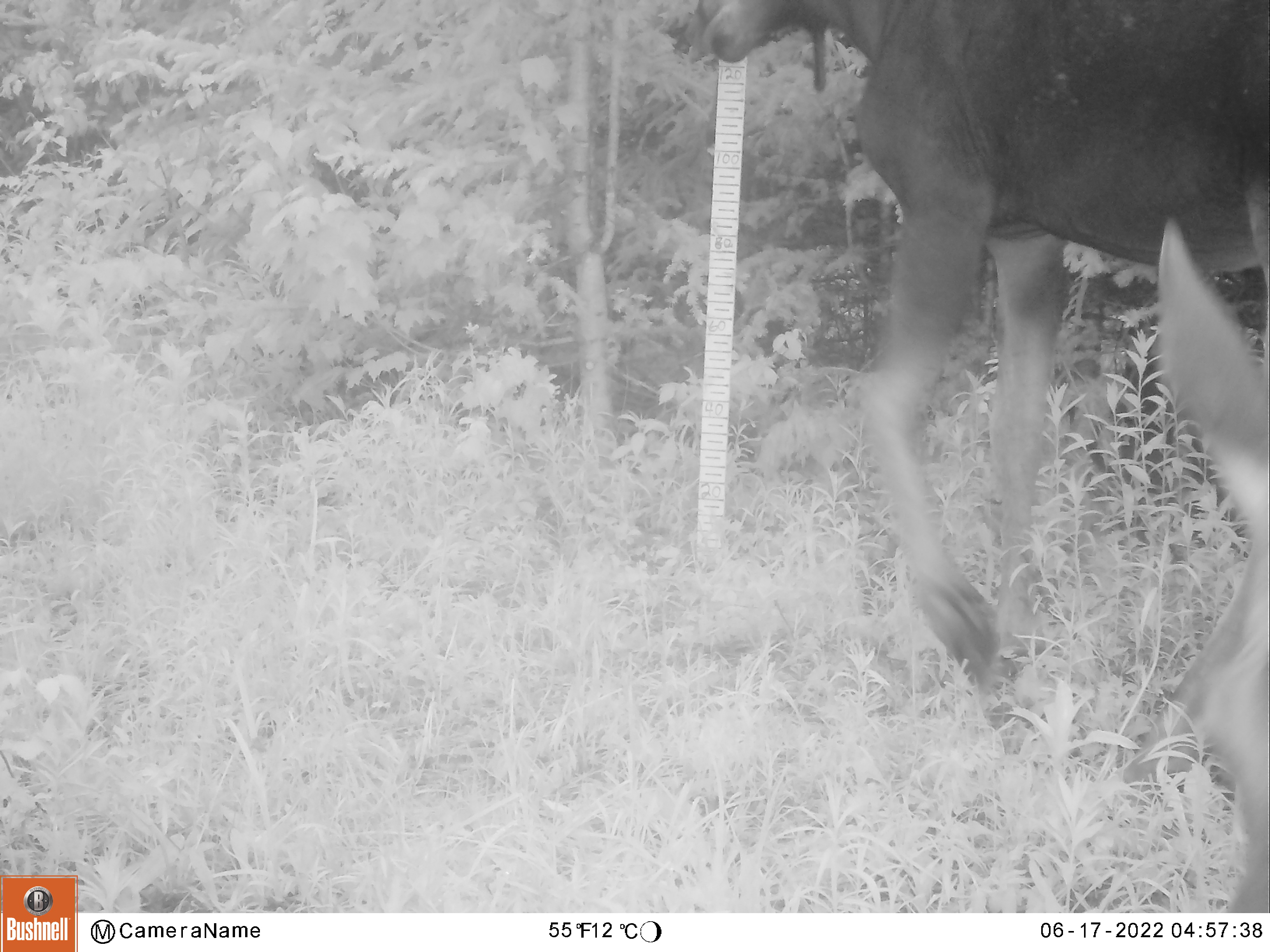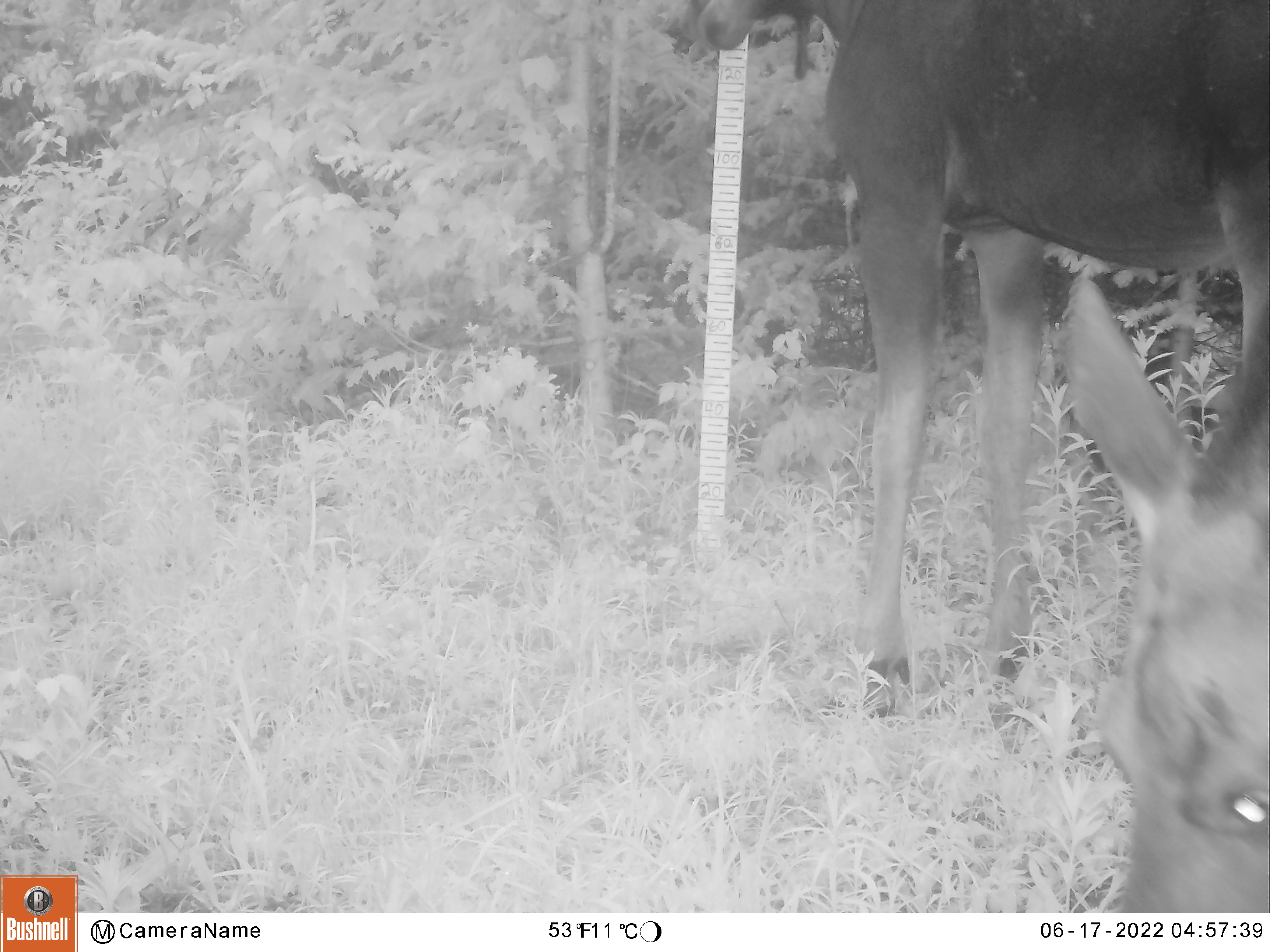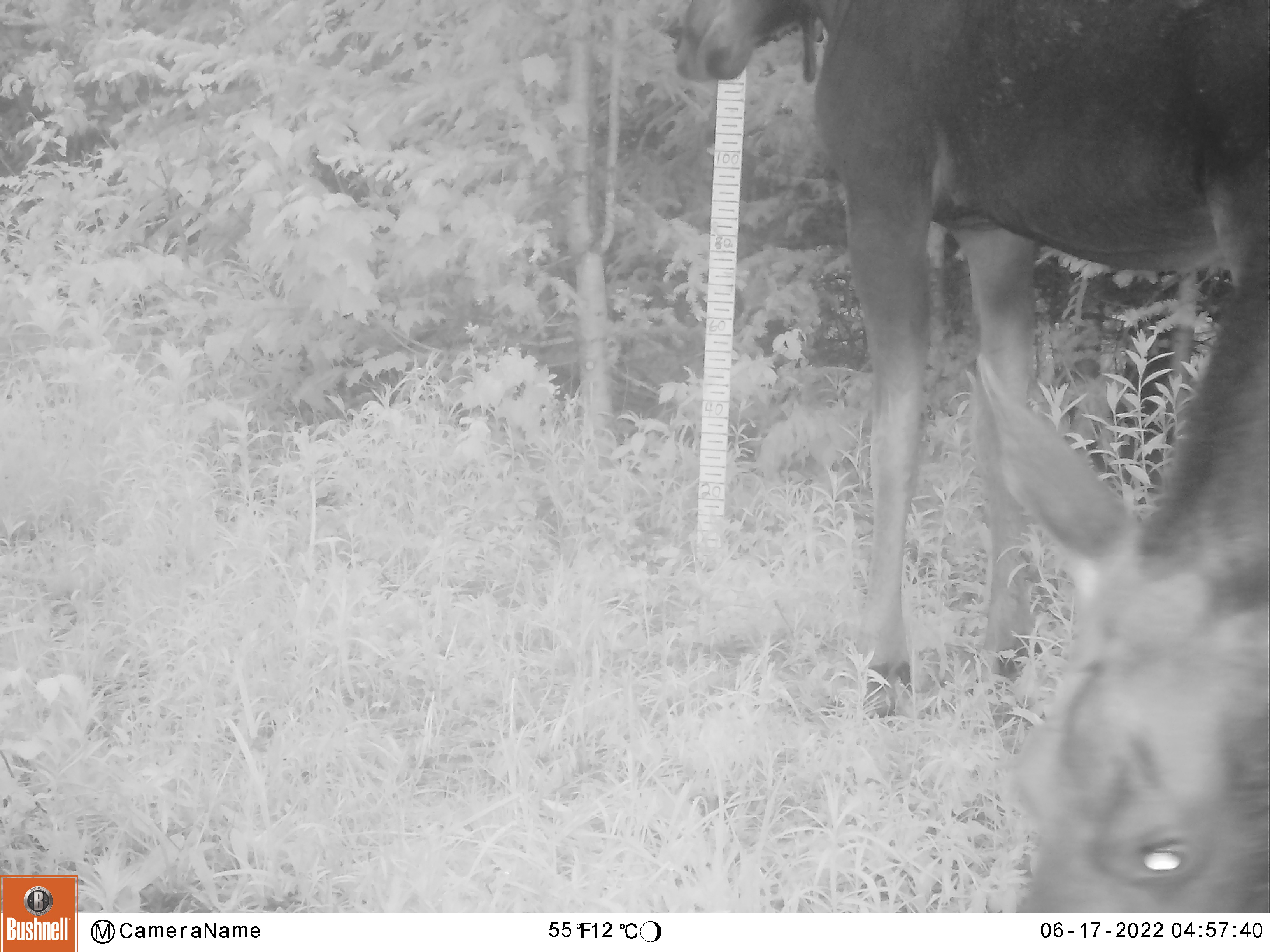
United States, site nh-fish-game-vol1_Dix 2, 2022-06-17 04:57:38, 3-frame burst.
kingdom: Animalia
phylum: Chordata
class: Mammalia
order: Artiodactyla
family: Cervidae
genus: Alces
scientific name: Alces alces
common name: moose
Moose (Alces alces).